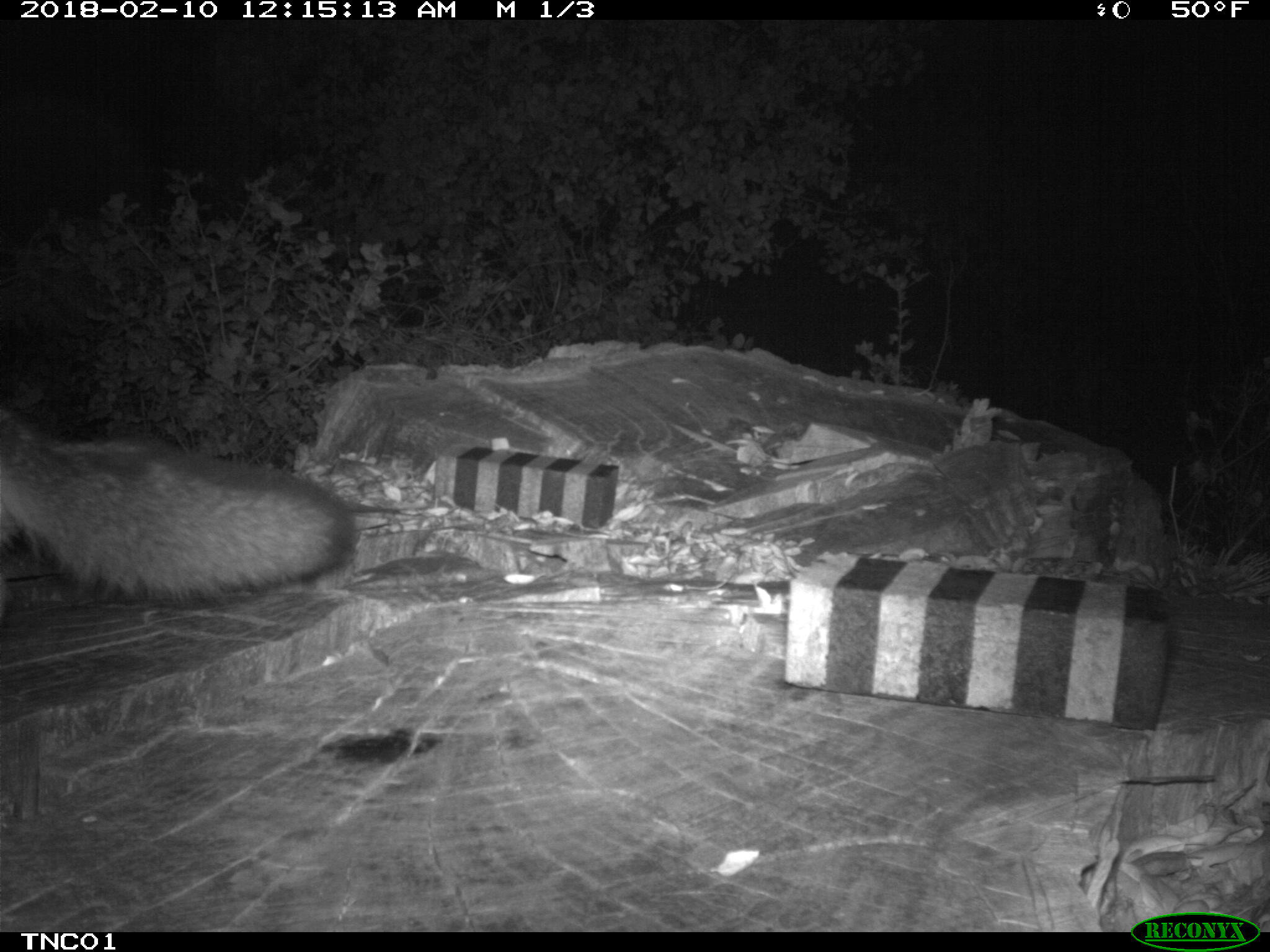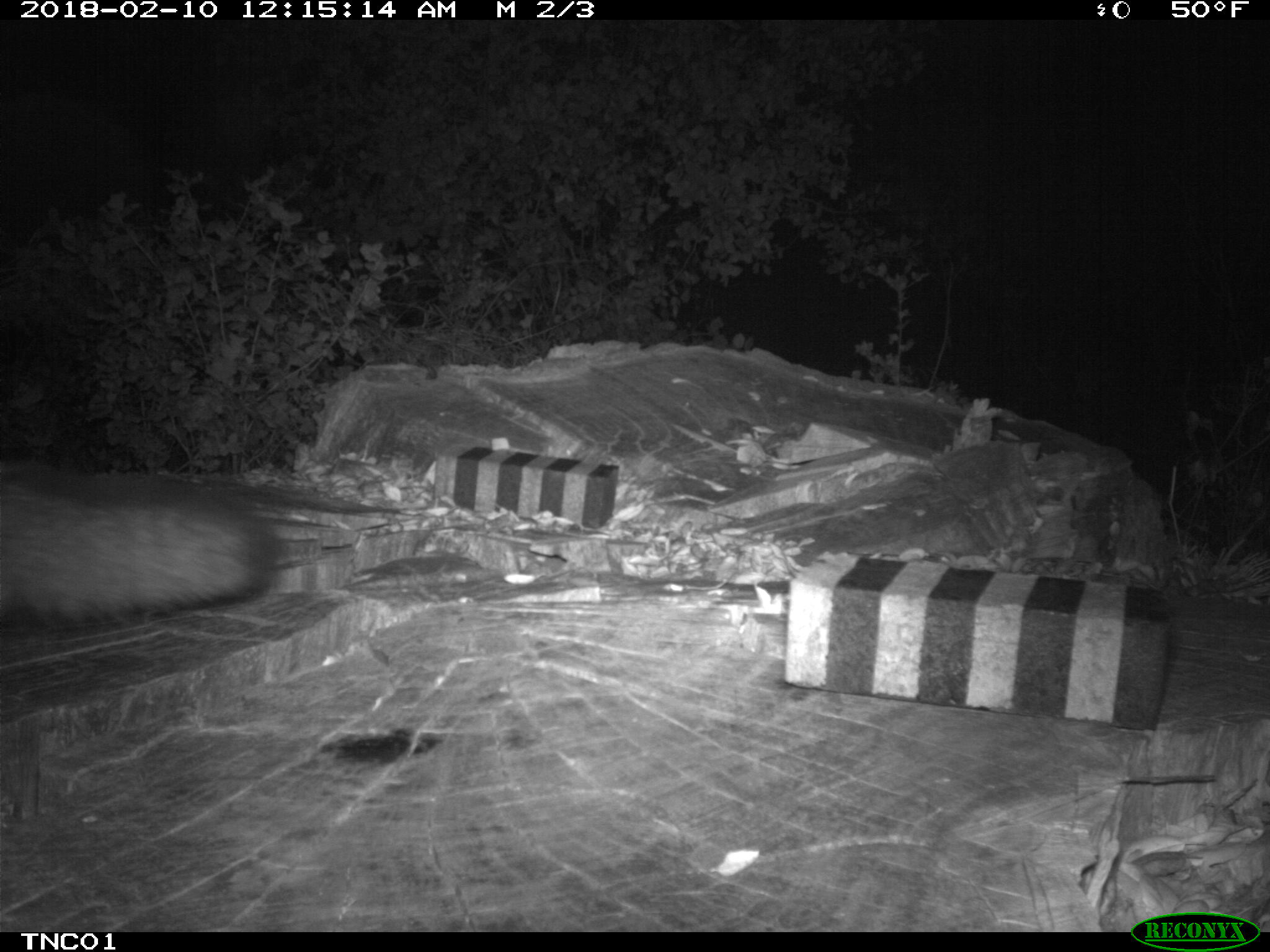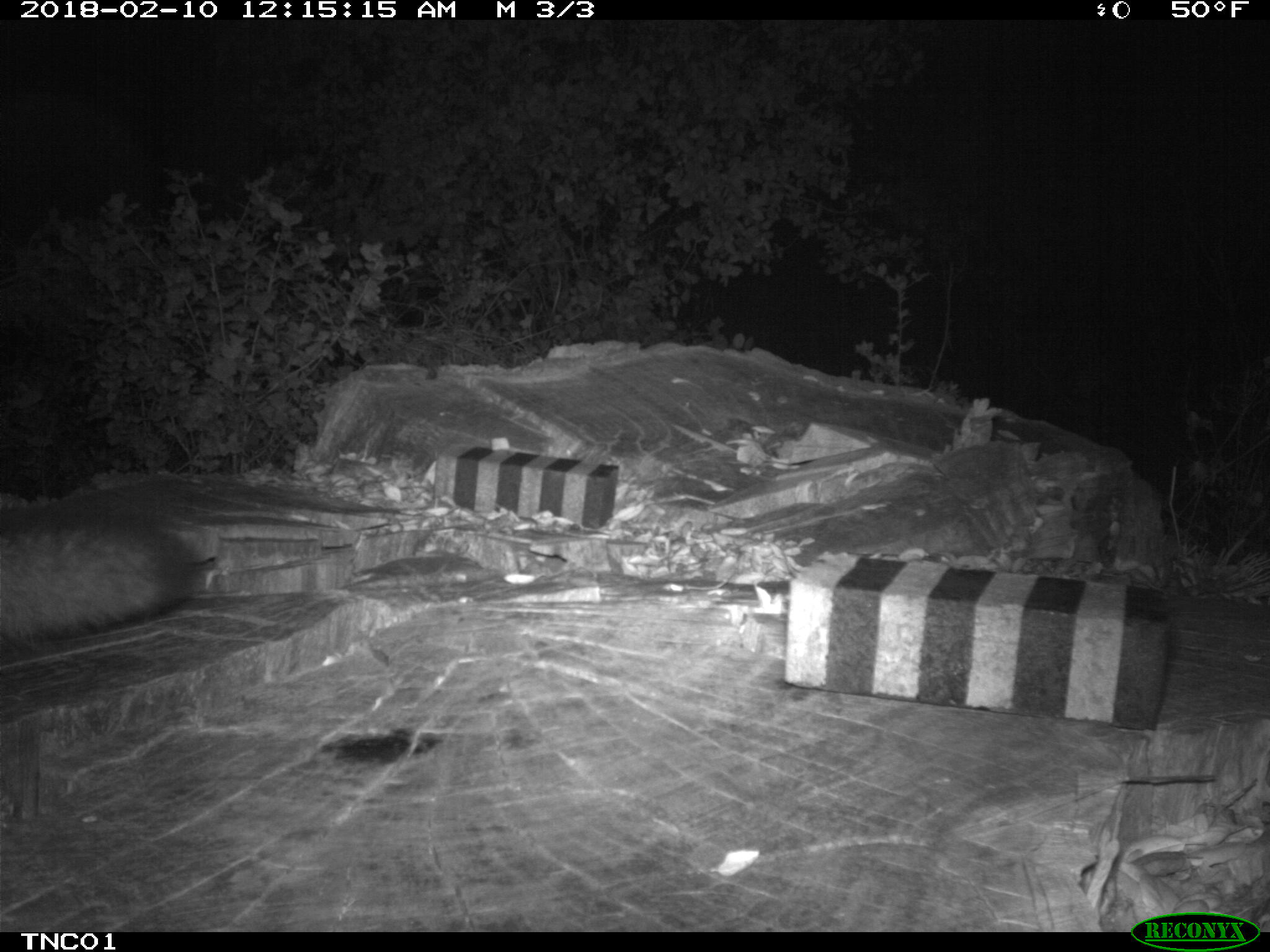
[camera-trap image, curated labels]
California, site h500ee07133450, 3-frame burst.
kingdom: Animalia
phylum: Chordata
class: Mammalia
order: Carnivora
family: Canidae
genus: Urocyon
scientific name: Urocyon littoralis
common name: island fox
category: fox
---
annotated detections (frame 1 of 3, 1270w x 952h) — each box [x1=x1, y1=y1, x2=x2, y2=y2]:
fox: [x1=0, y1=406, x2=355, y2=602]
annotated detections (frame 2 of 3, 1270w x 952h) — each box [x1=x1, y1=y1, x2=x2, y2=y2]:
fox: [x1=0, y1=466, x2=278, y2=615]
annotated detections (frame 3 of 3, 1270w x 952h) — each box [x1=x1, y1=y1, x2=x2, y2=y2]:
fox: [x1=0, y1=505, x2=200, y2=641]